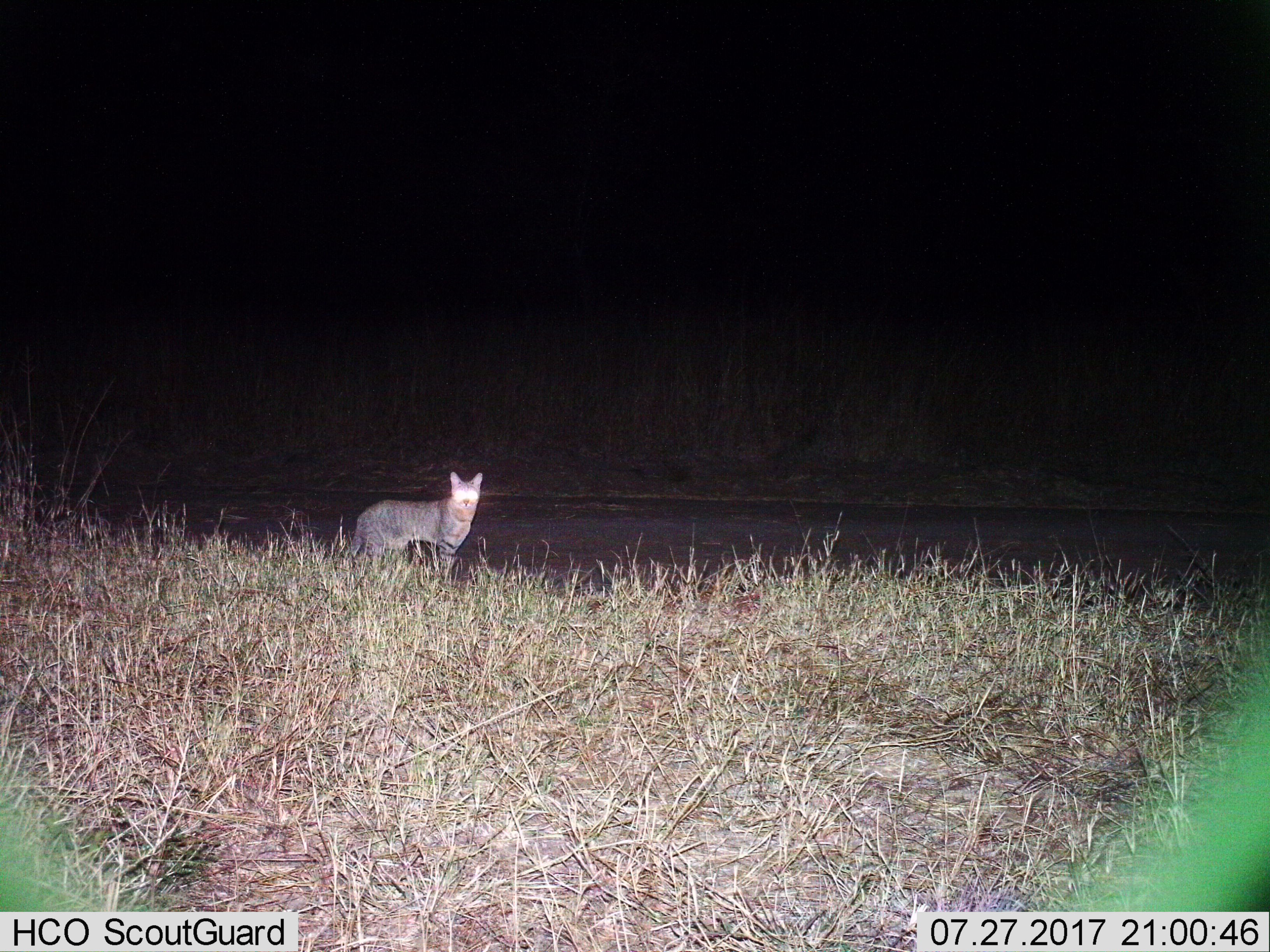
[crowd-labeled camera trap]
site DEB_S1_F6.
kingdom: Animalia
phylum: Chordata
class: Mammalia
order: Carnivora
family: Felidae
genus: Felis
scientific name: Felis lybica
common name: african wild cat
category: africanwildcat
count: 1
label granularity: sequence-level